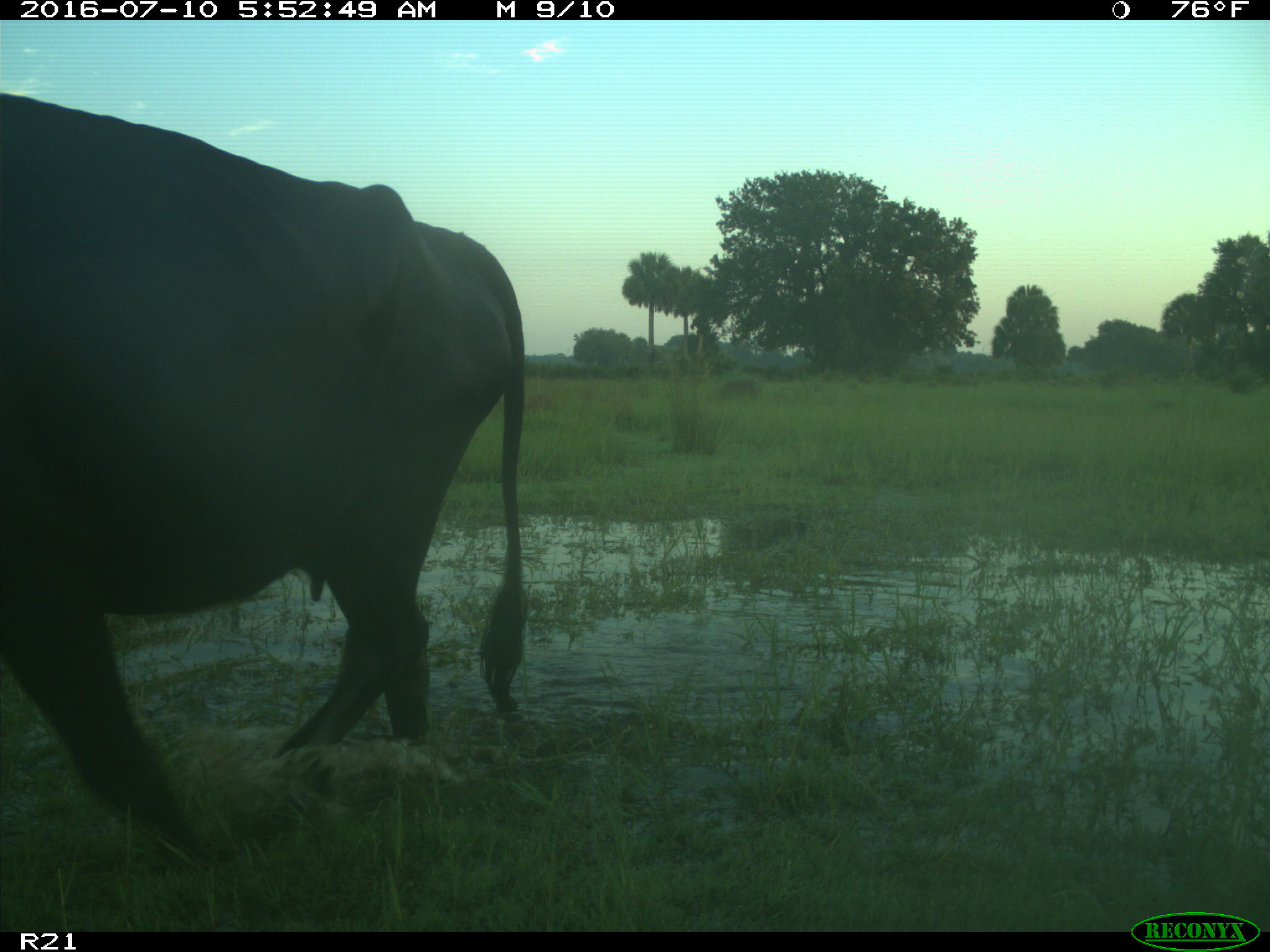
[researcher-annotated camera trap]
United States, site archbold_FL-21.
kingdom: Animalia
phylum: Chordata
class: Mammalia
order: Artiodactyla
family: Bovidae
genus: Bos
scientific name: Bos taurus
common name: domestic cow